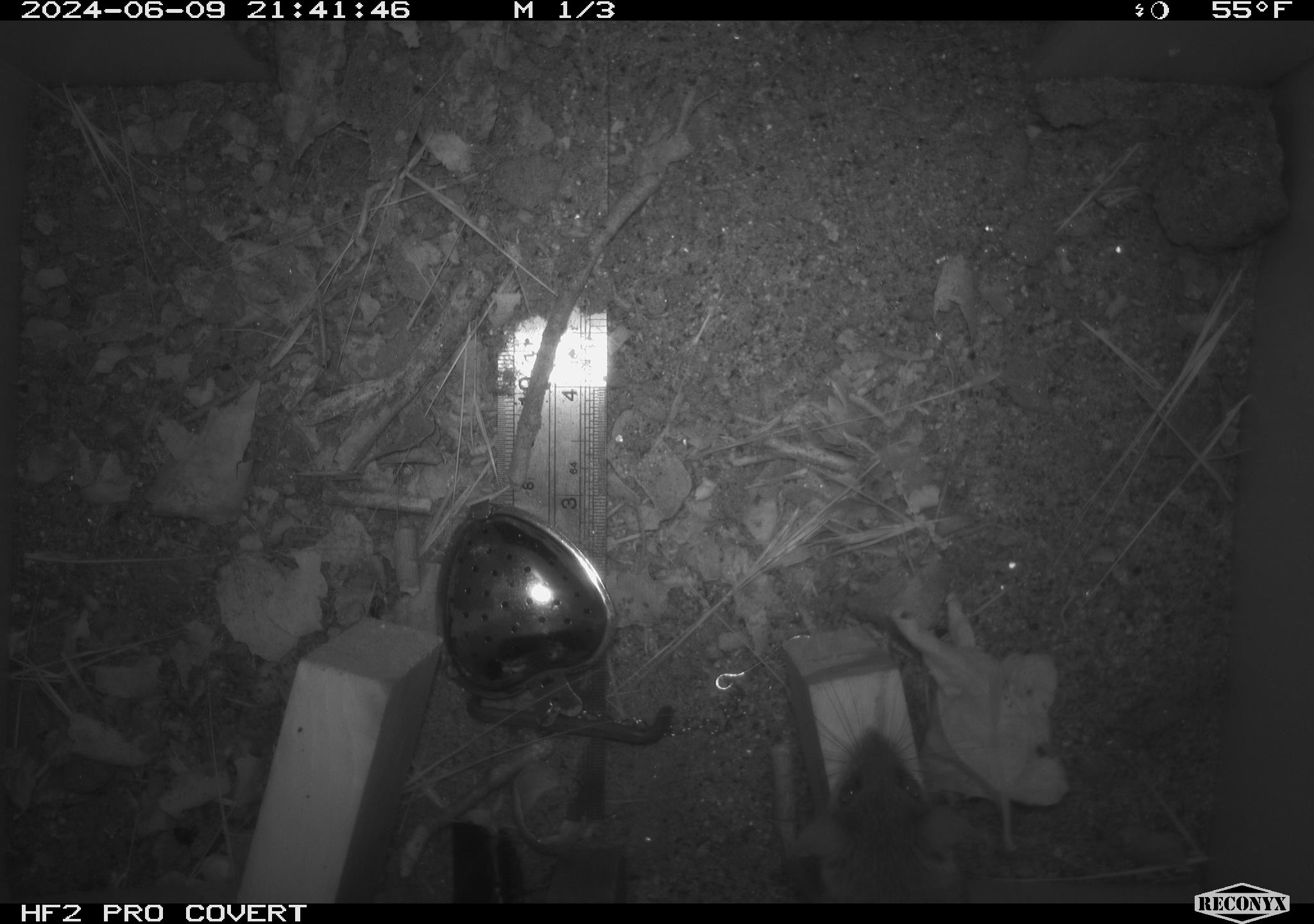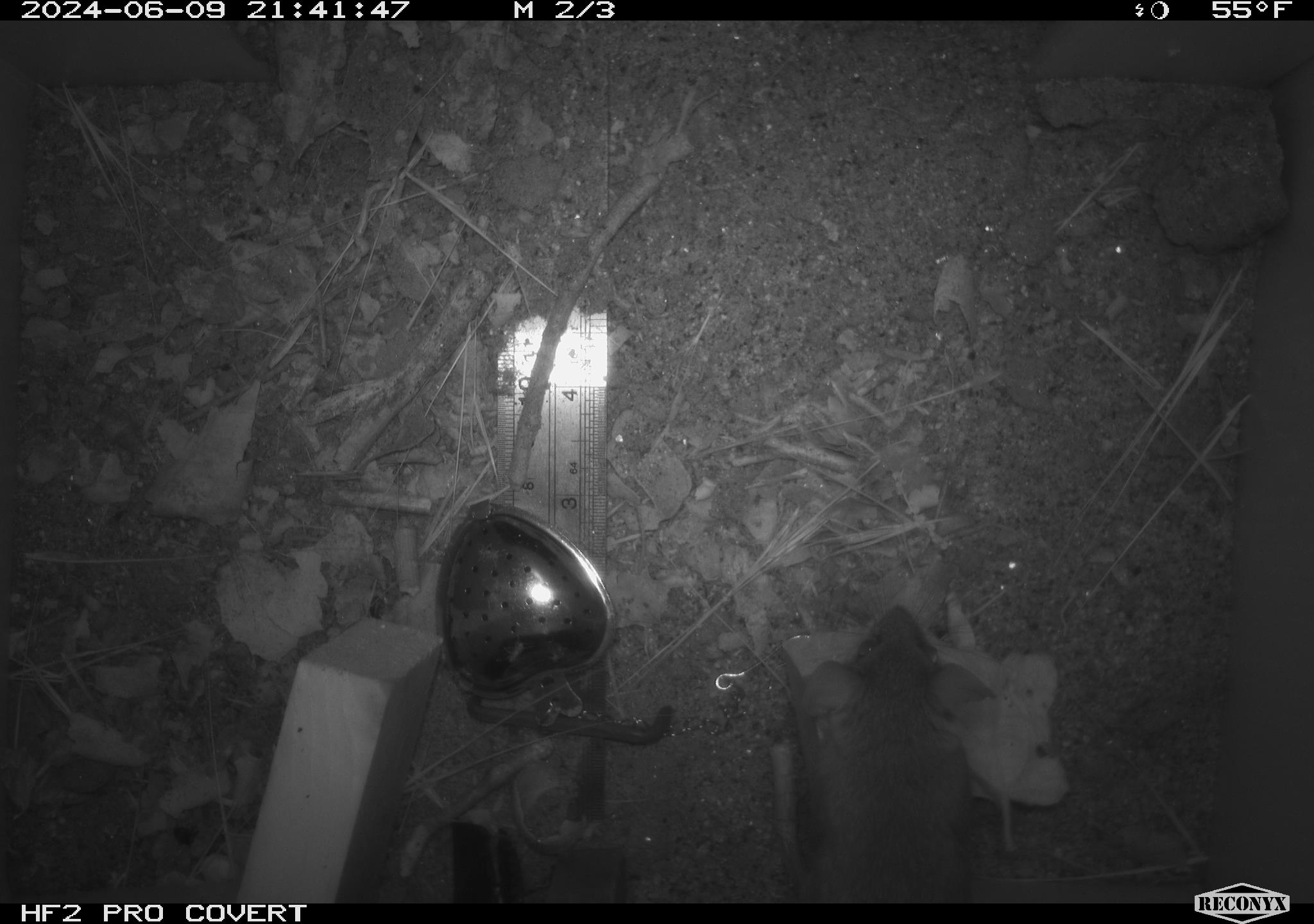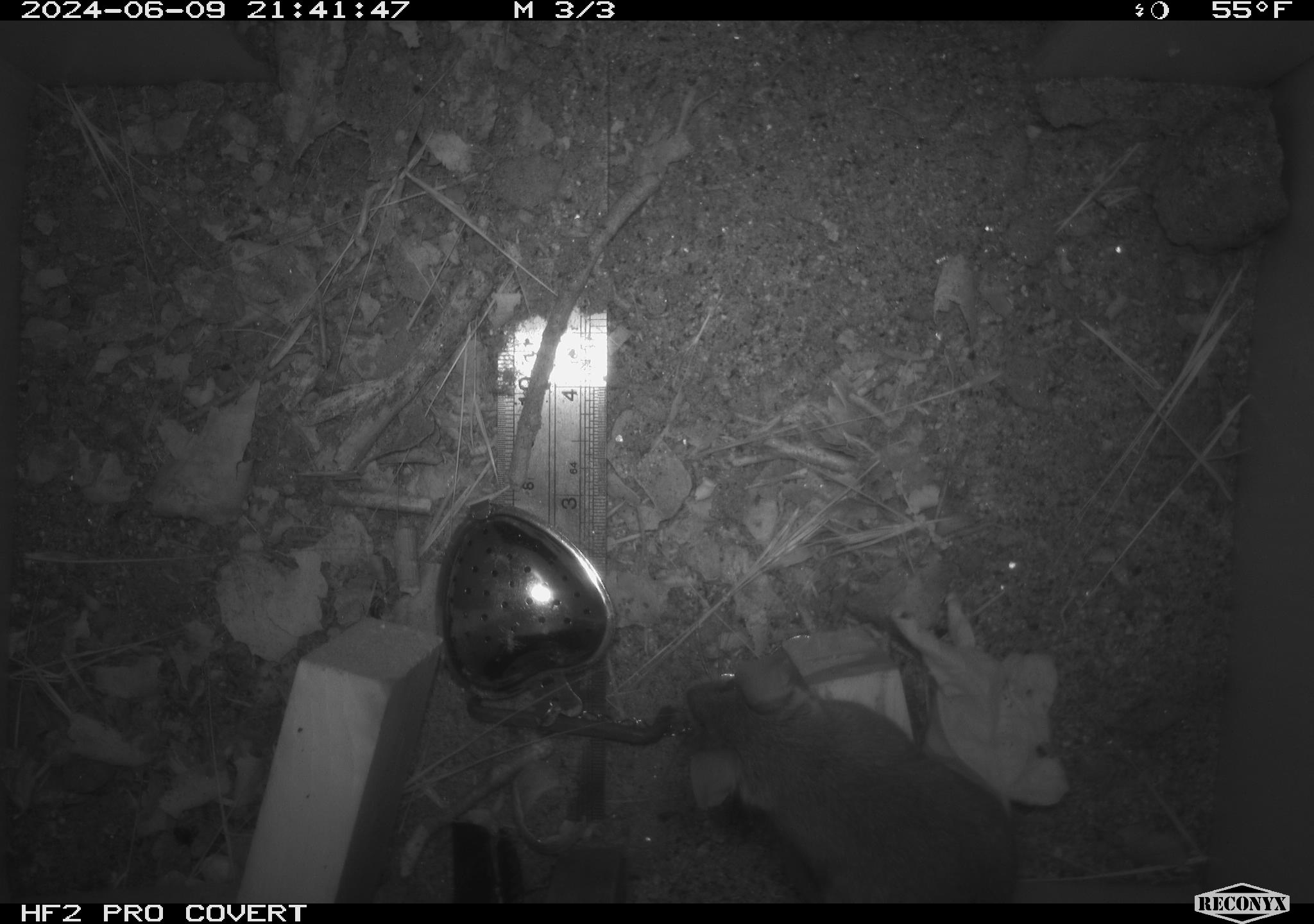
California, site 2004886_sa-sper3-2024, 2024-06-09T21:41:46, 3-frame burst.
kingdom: Animalia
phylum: Chordata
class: Mammalia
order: Rodentia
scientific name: Rodentia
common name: mouse species